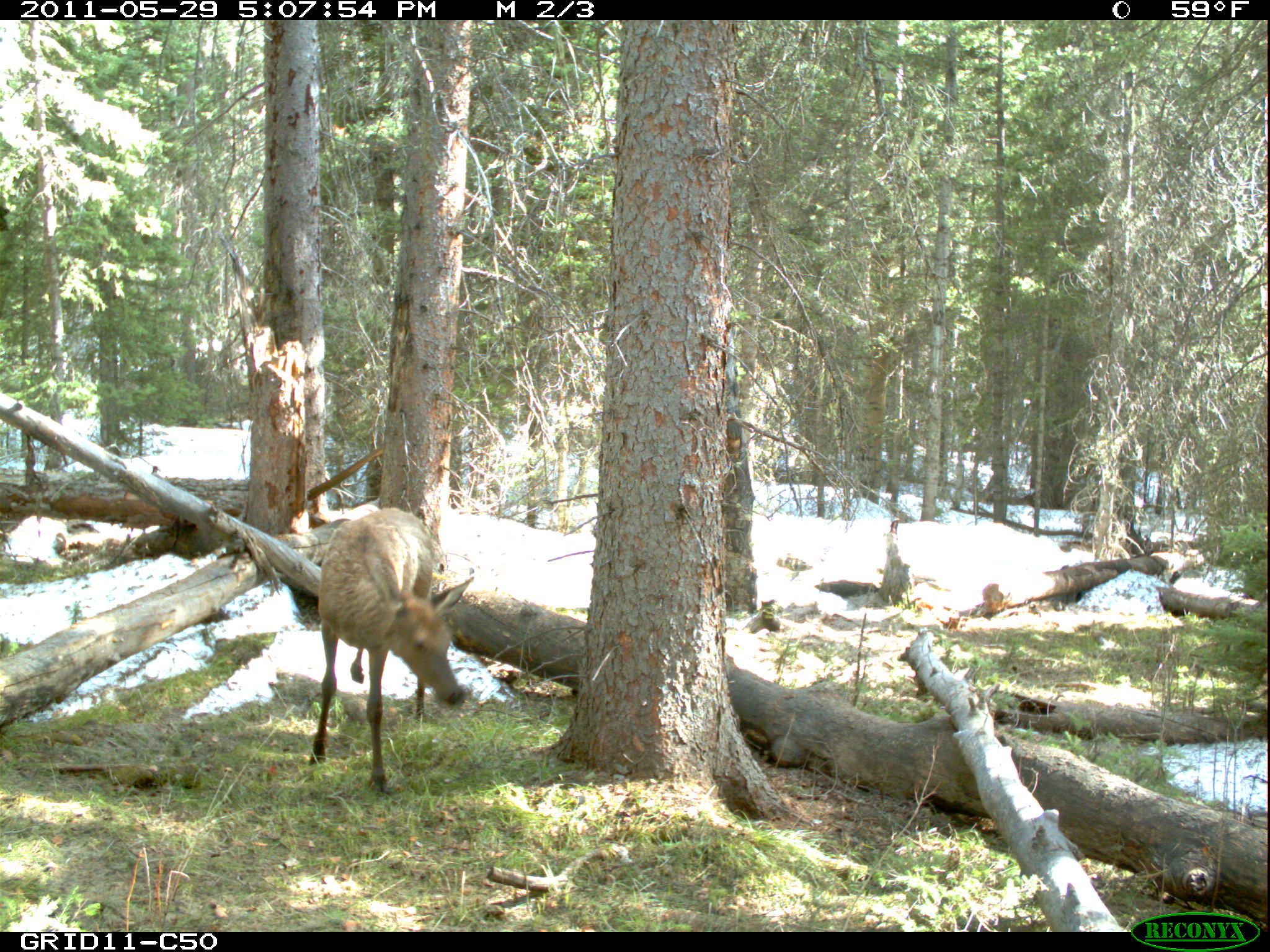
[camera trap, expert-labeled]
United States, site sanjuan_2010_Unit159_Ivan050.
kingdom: Animalia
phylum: Chordata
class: Mammalia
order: Artiodactyla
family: Cervidae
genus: Cervus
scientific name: Cervus elaphus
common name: red deer